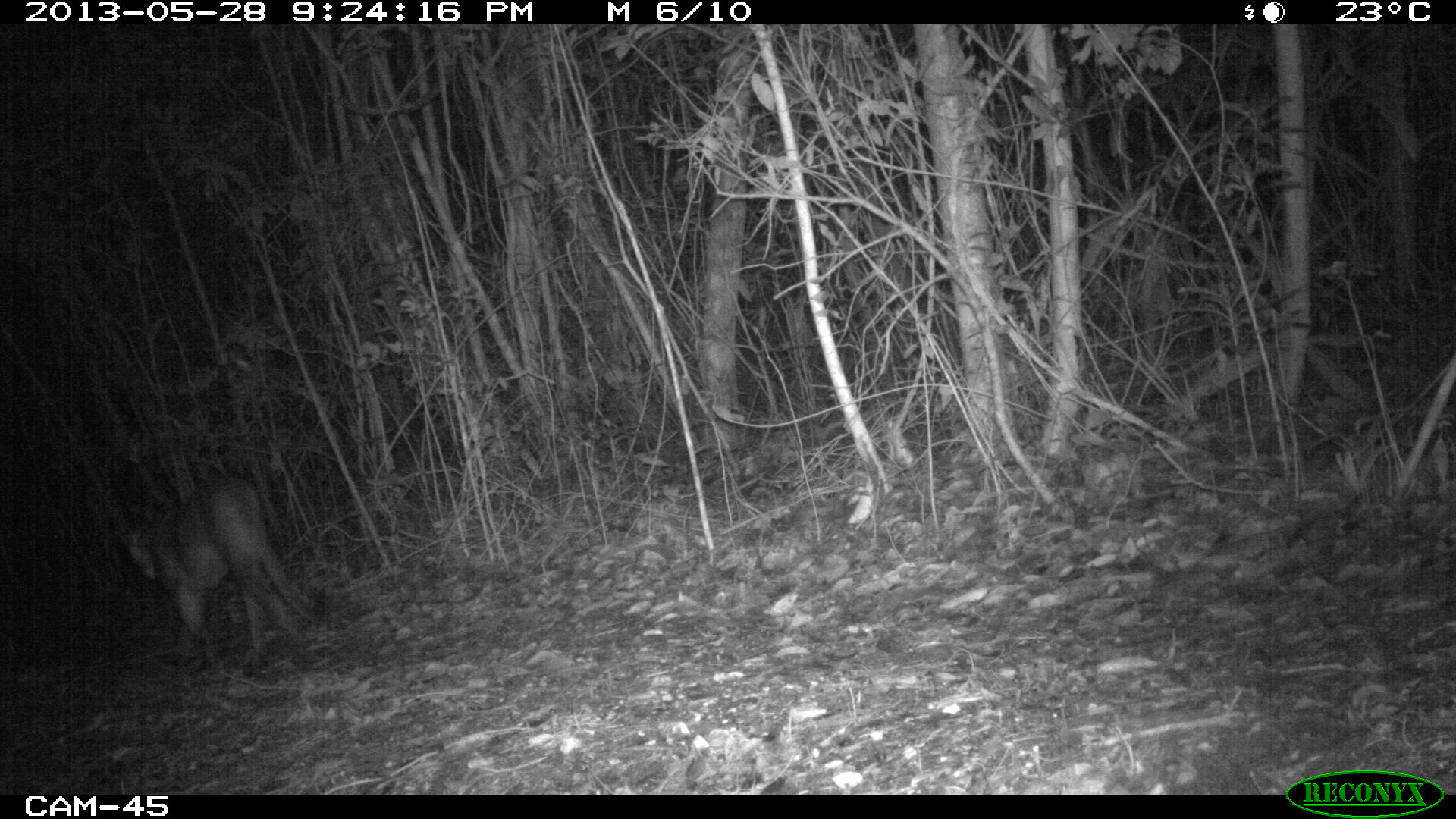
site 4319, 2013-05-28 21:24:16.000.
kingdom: Animalia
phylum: Chordata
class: Mammalia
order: Carnivora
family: Felidae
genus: Puma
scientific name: Puma concolor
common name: mountain lion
Puma concolor (mountain lion), count 1, sex female.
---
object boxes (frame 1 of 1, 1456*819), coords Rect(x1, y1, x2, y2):
puma concolor: Rect(112, 475, 320, 665)